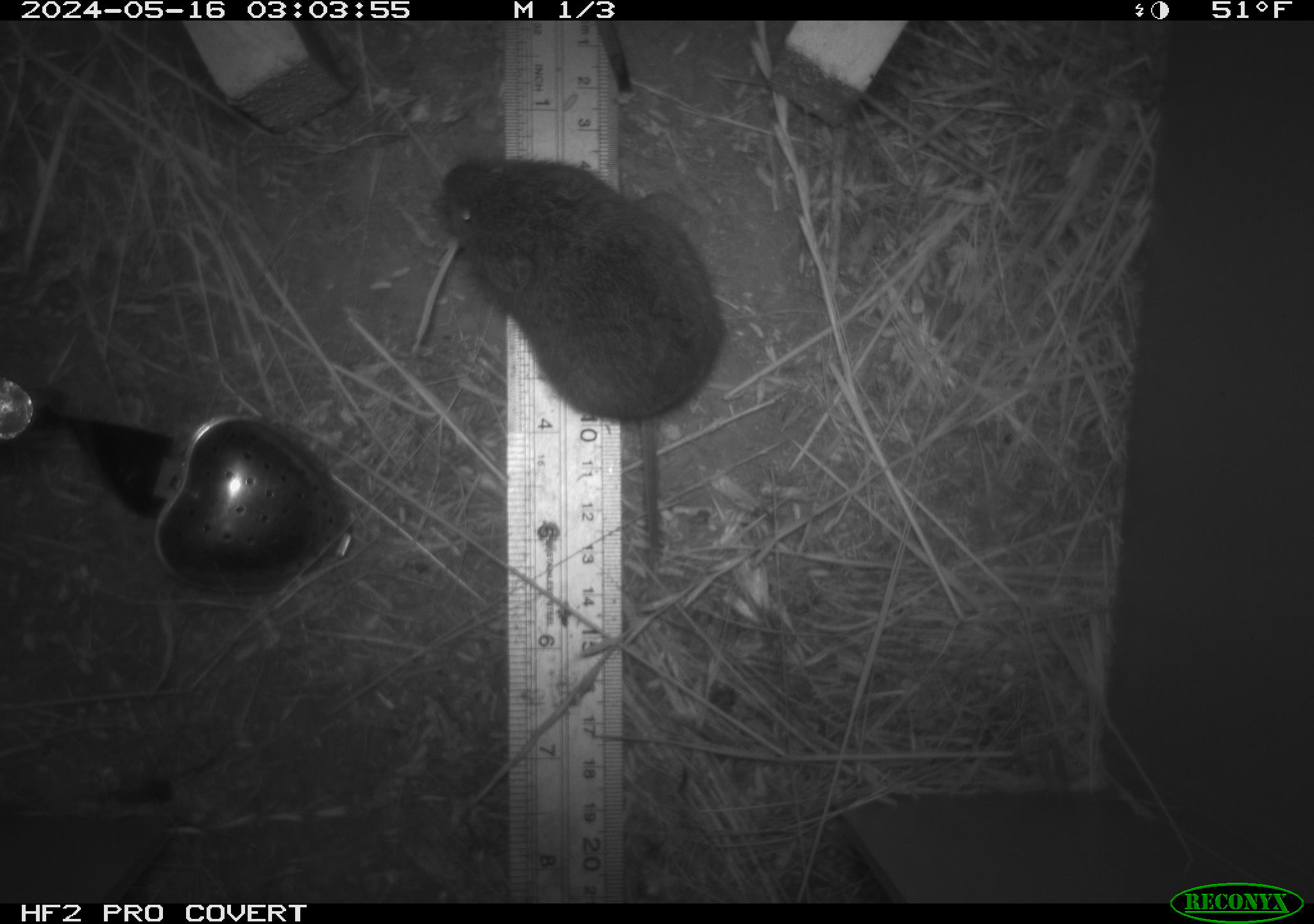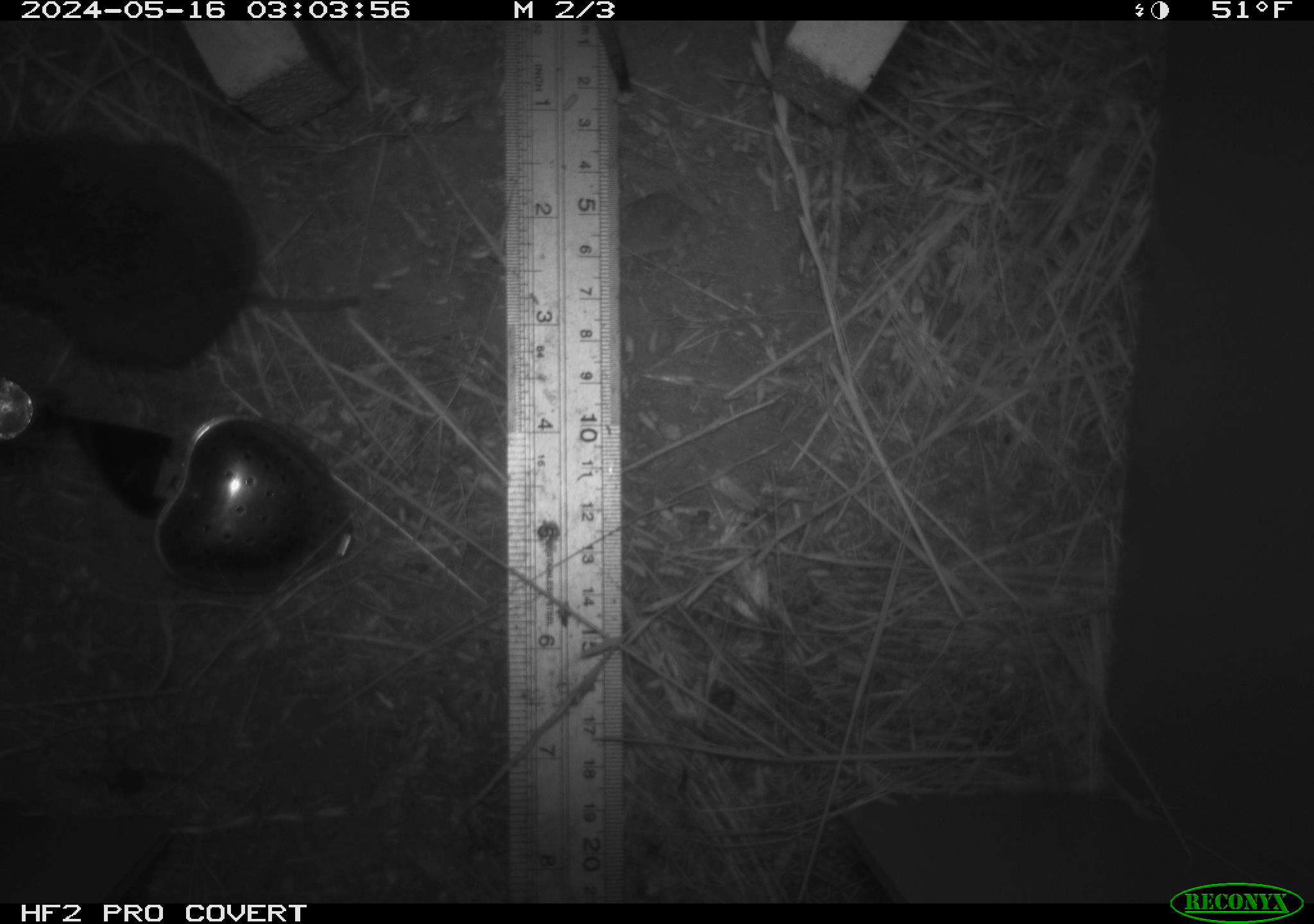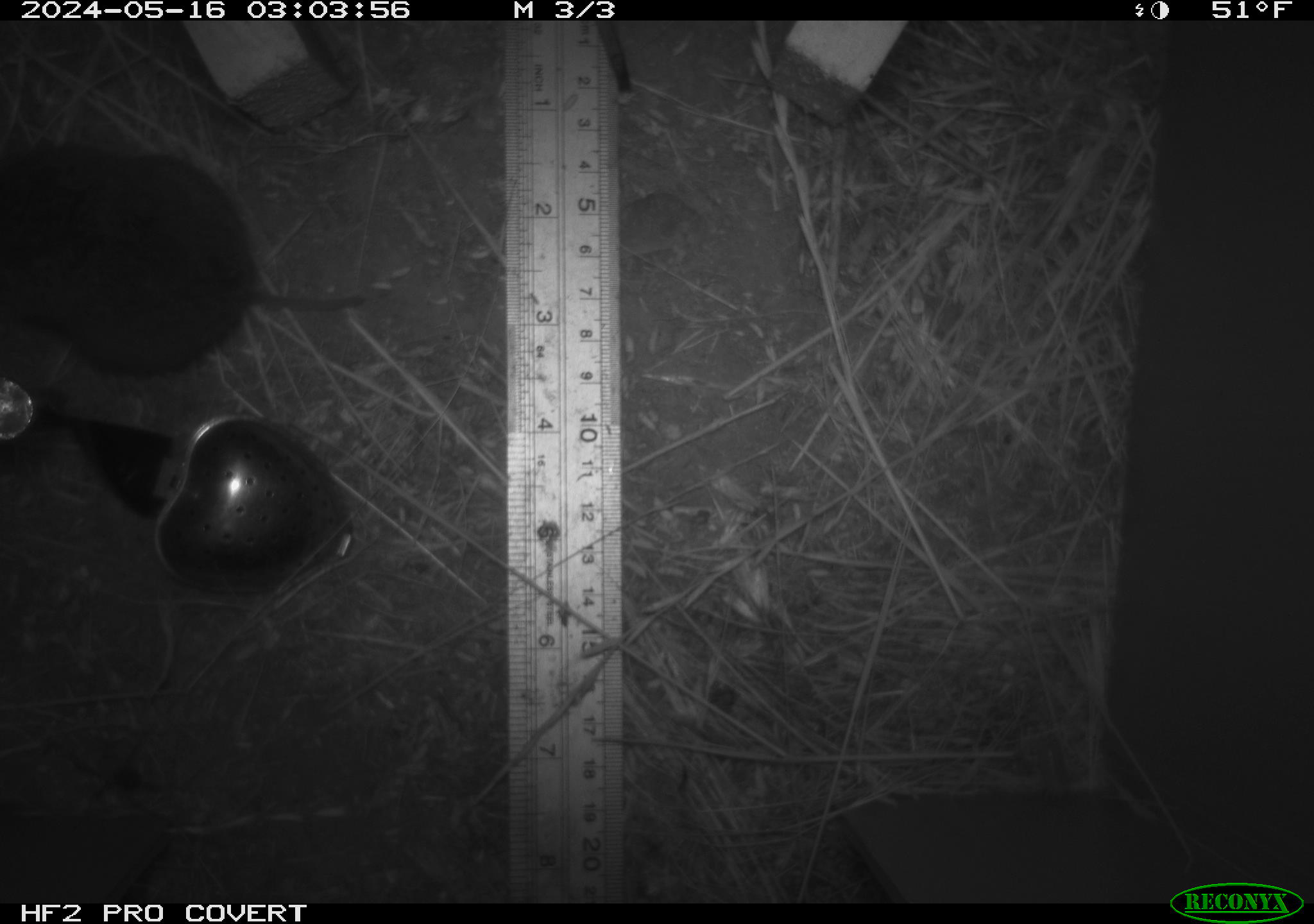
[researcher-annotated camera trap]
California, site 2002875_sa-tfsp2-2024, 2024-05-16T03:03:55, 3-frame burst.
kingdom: Animalia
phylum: Chordata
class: Mammalia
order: Rodentia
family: Cricetidae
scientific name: Arvicolinae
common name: voles, lemmings, and muskrats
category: arvicolinae subfamily